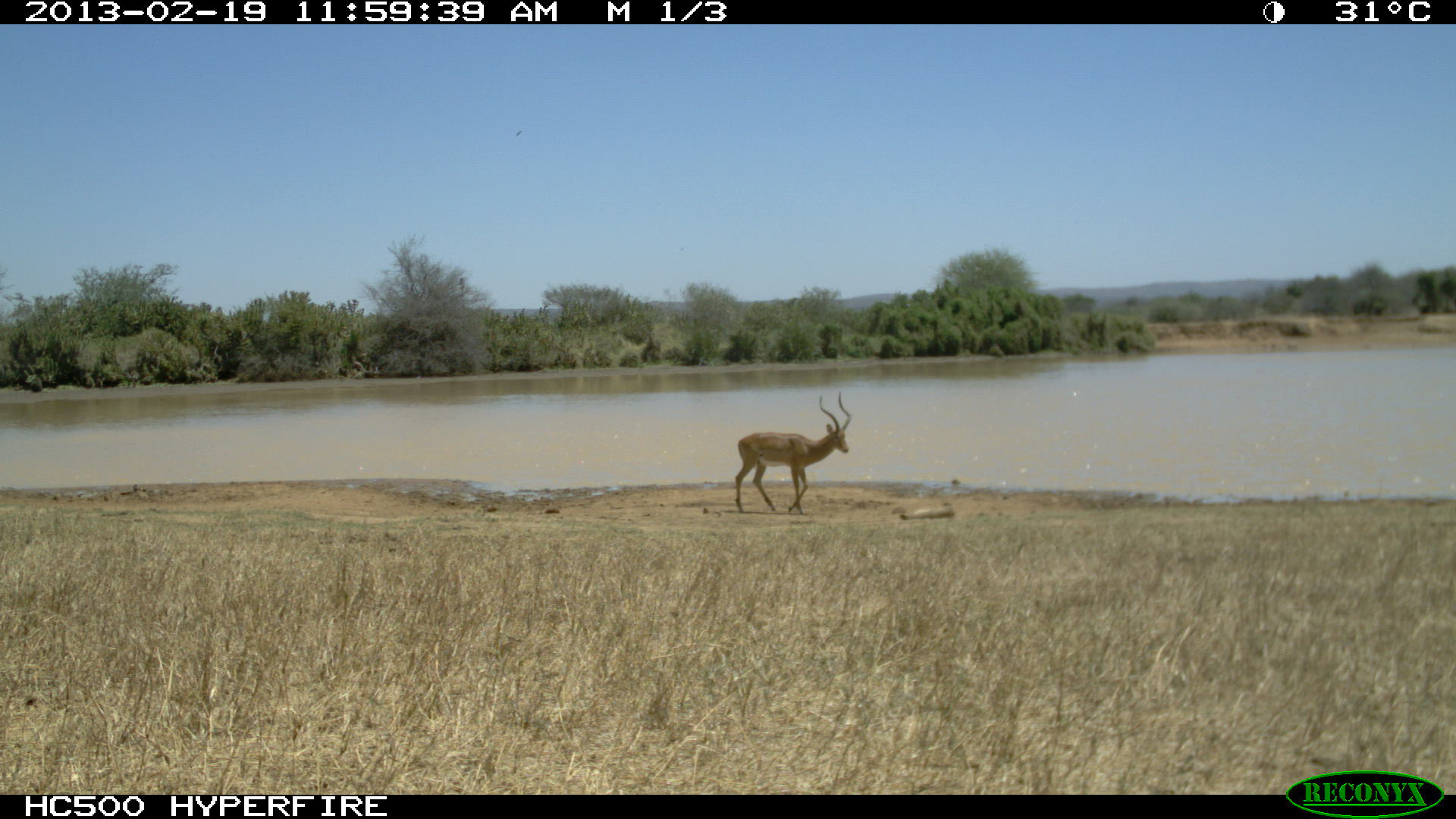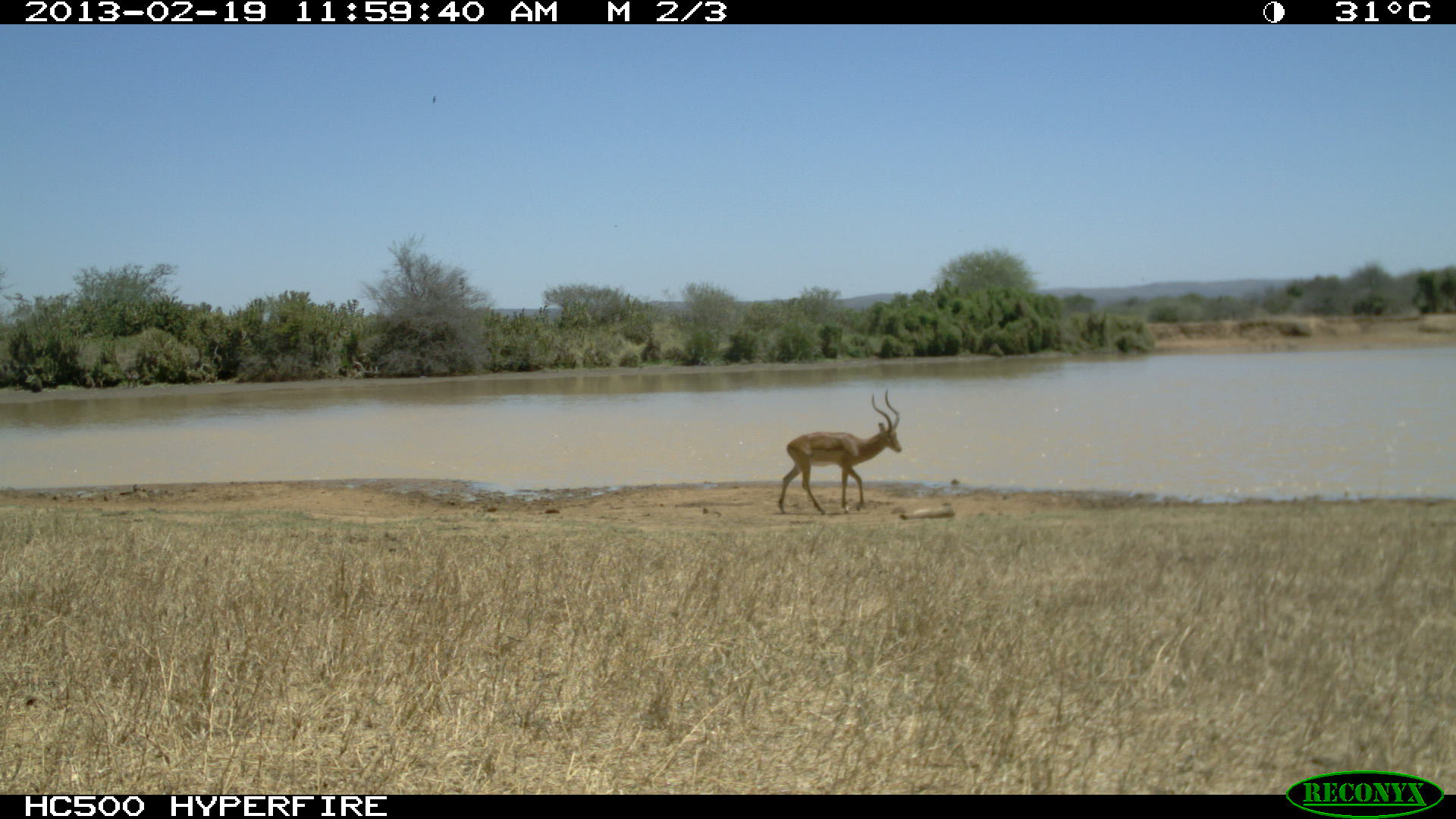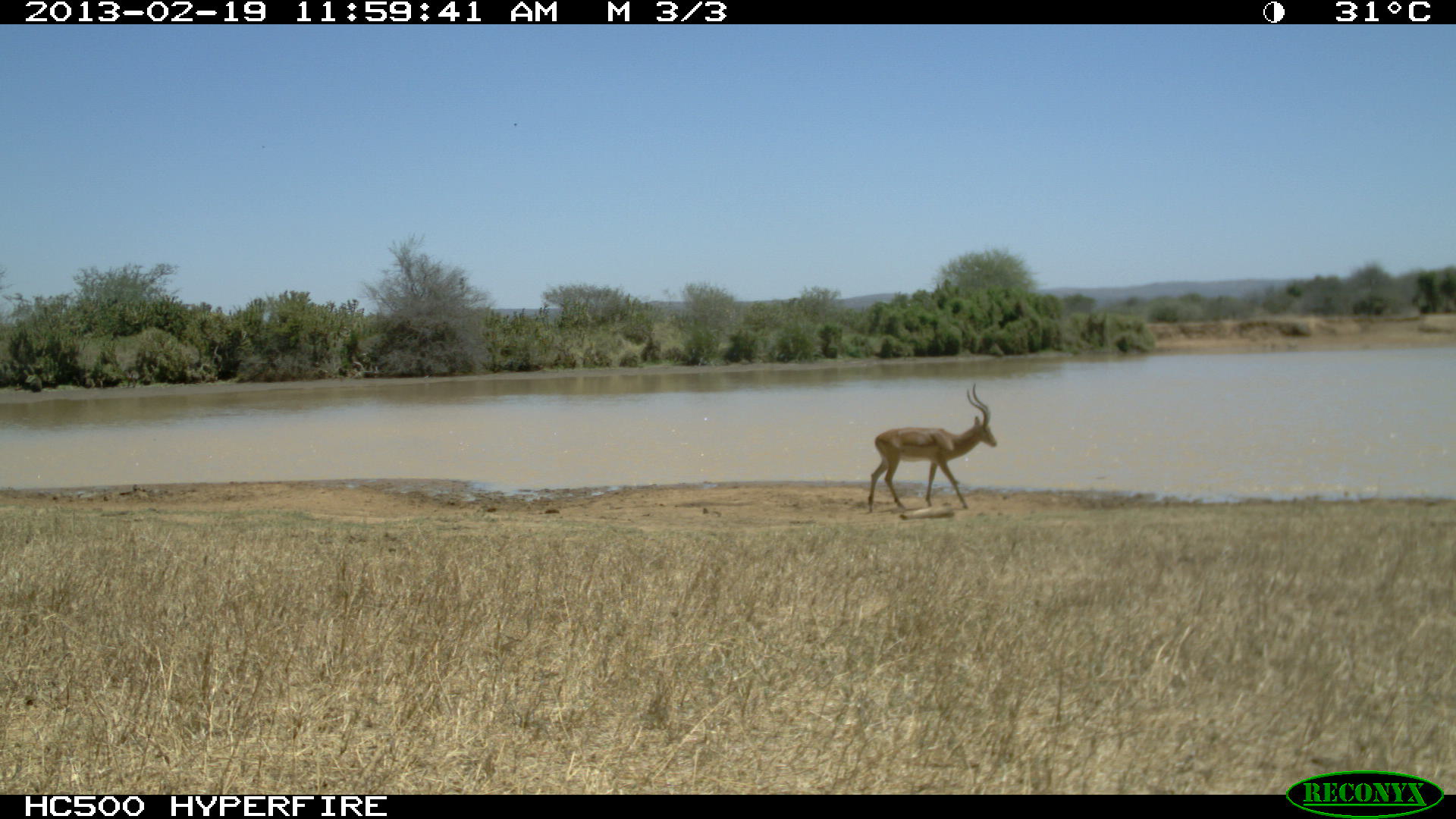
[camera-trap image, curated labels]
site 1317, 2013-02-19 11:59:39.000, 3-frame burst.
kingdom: Animalia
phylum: Chordata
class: Mammalia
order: Artiodactyla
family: Bovidae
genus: Aepyceros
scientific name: Aepyceros melampus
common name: impala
Aepyceros melampus (impala), count 1.